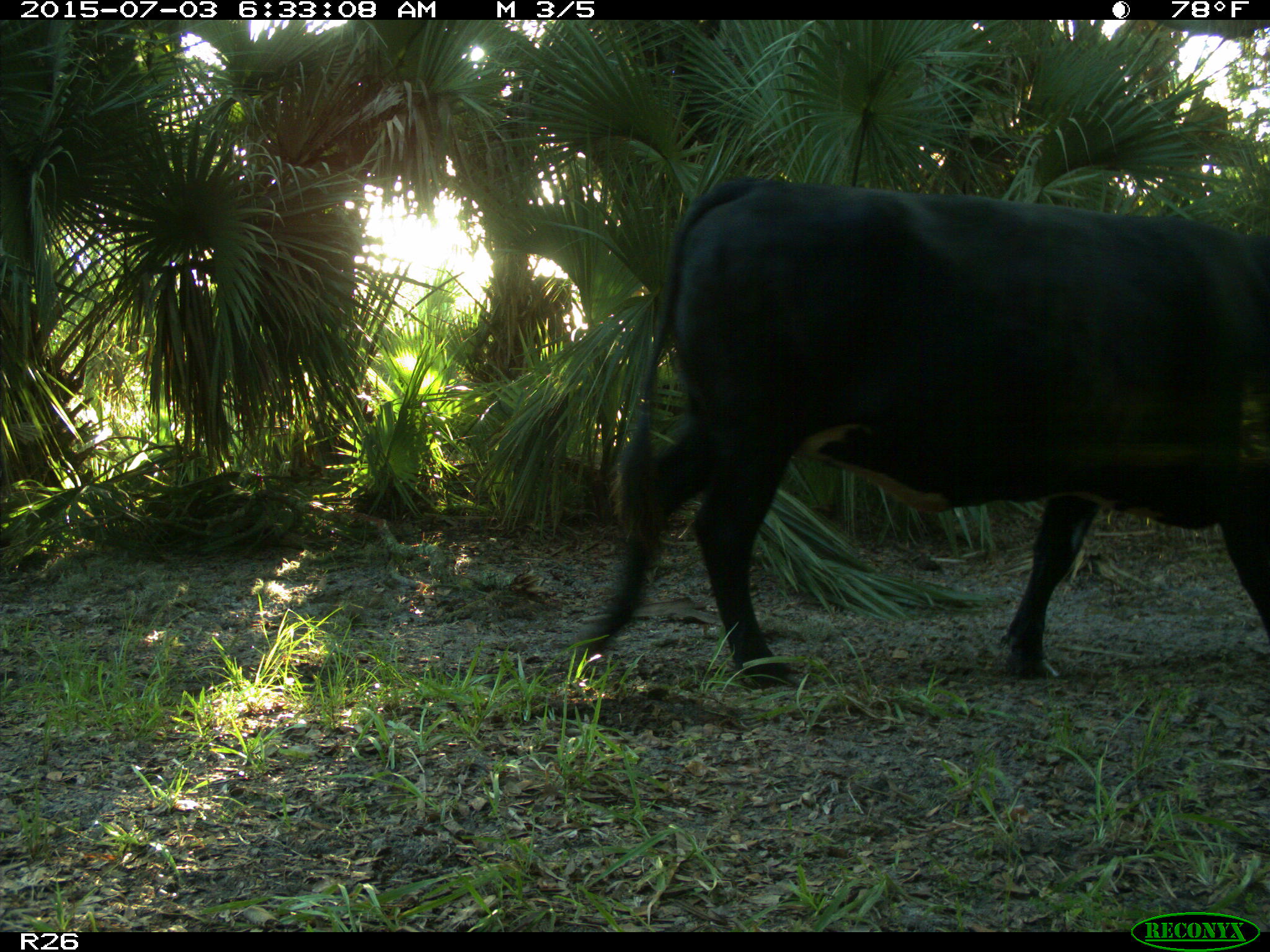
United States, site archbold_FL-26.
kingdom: Animalia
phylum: Chordata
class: Mammalia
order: Artiodactyla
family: Bovidae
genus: Bos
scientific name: Bos taurus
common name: domestic cow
Bos taurus (domestic cow).